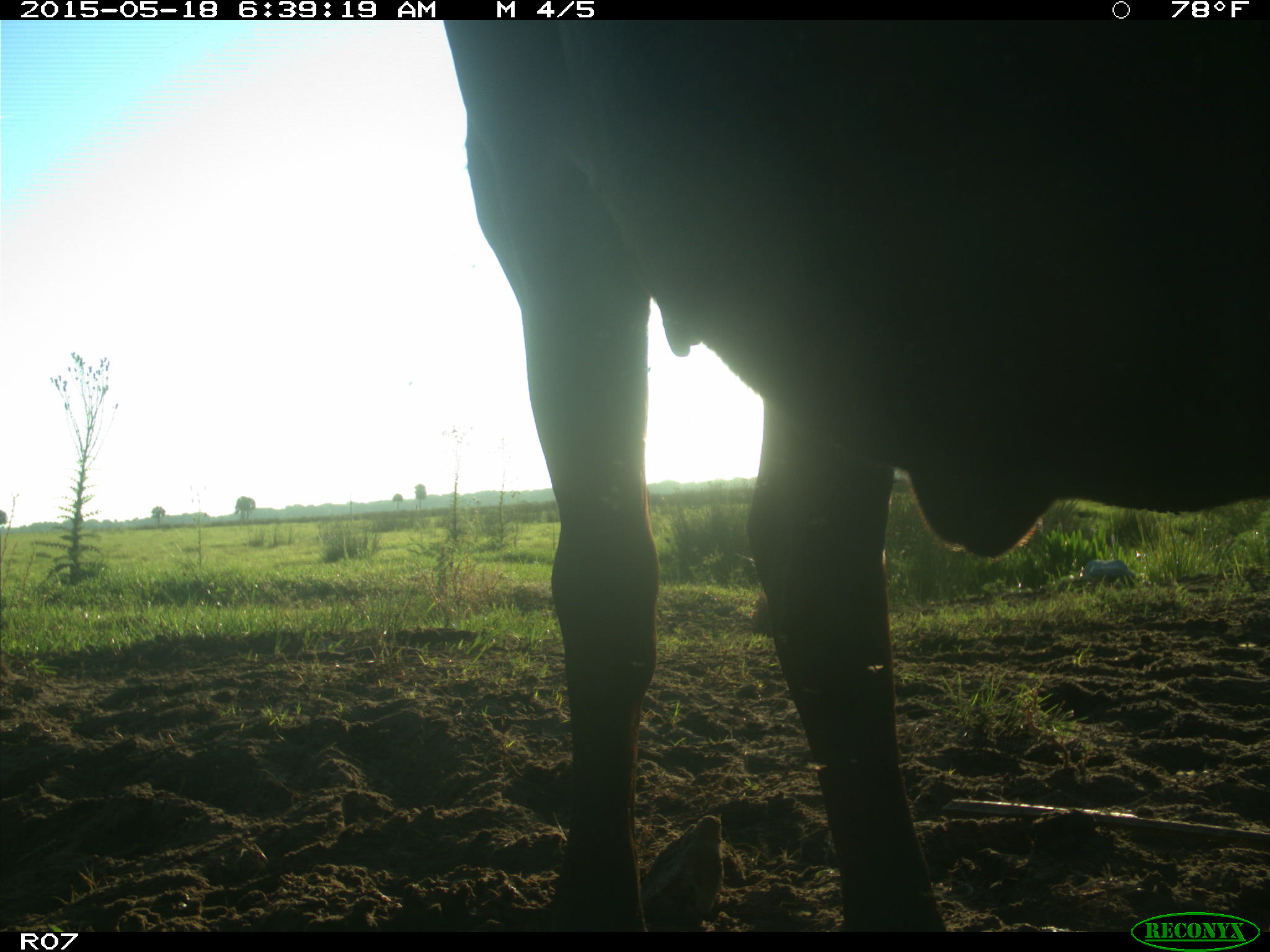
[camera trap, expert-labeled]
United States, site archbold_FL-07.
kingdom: Animalia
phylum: Chordata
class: Mammalia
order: Artiodactyla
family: Bovidae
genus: Bos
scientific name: Bos taurus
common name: domestic cow